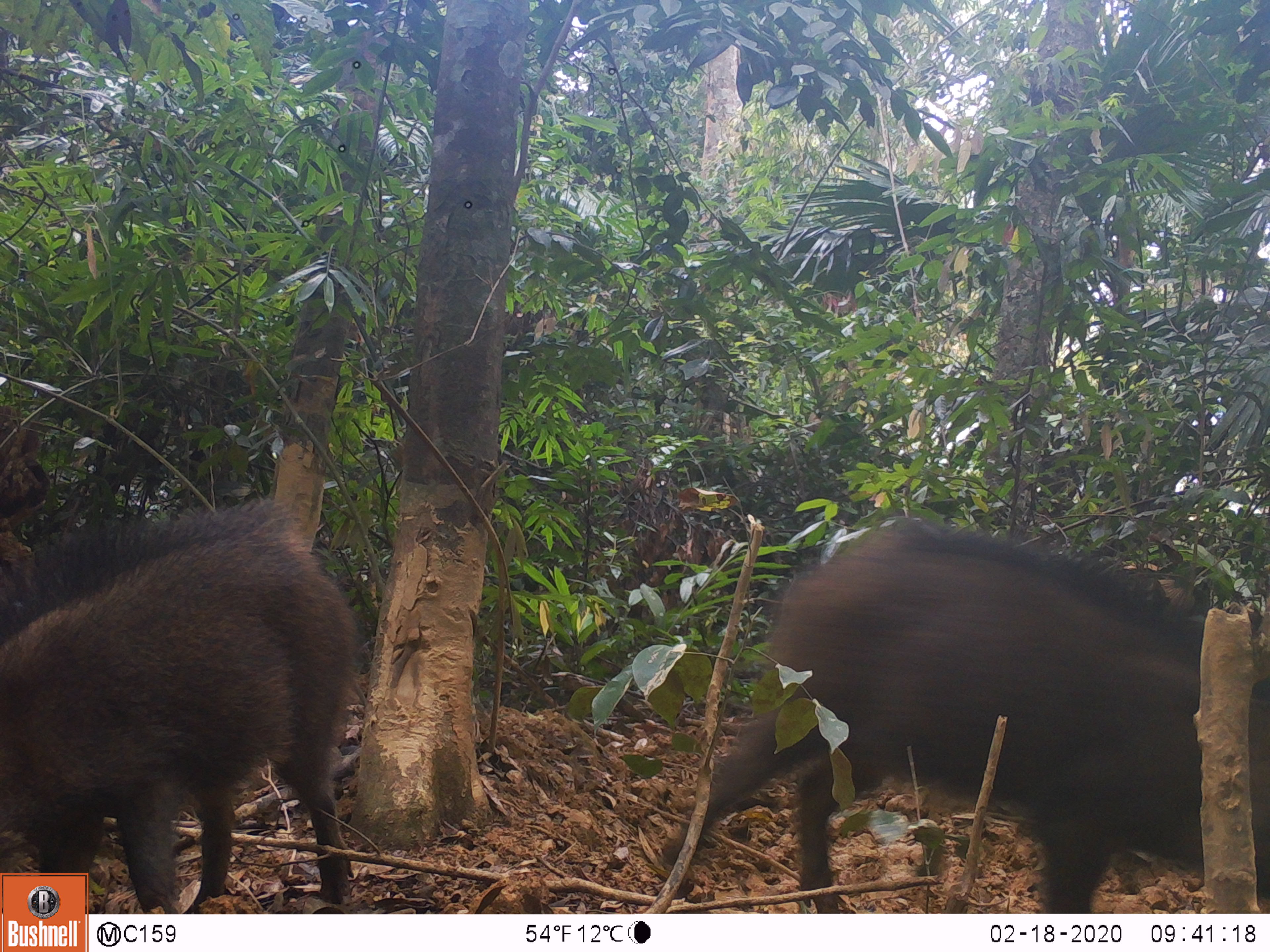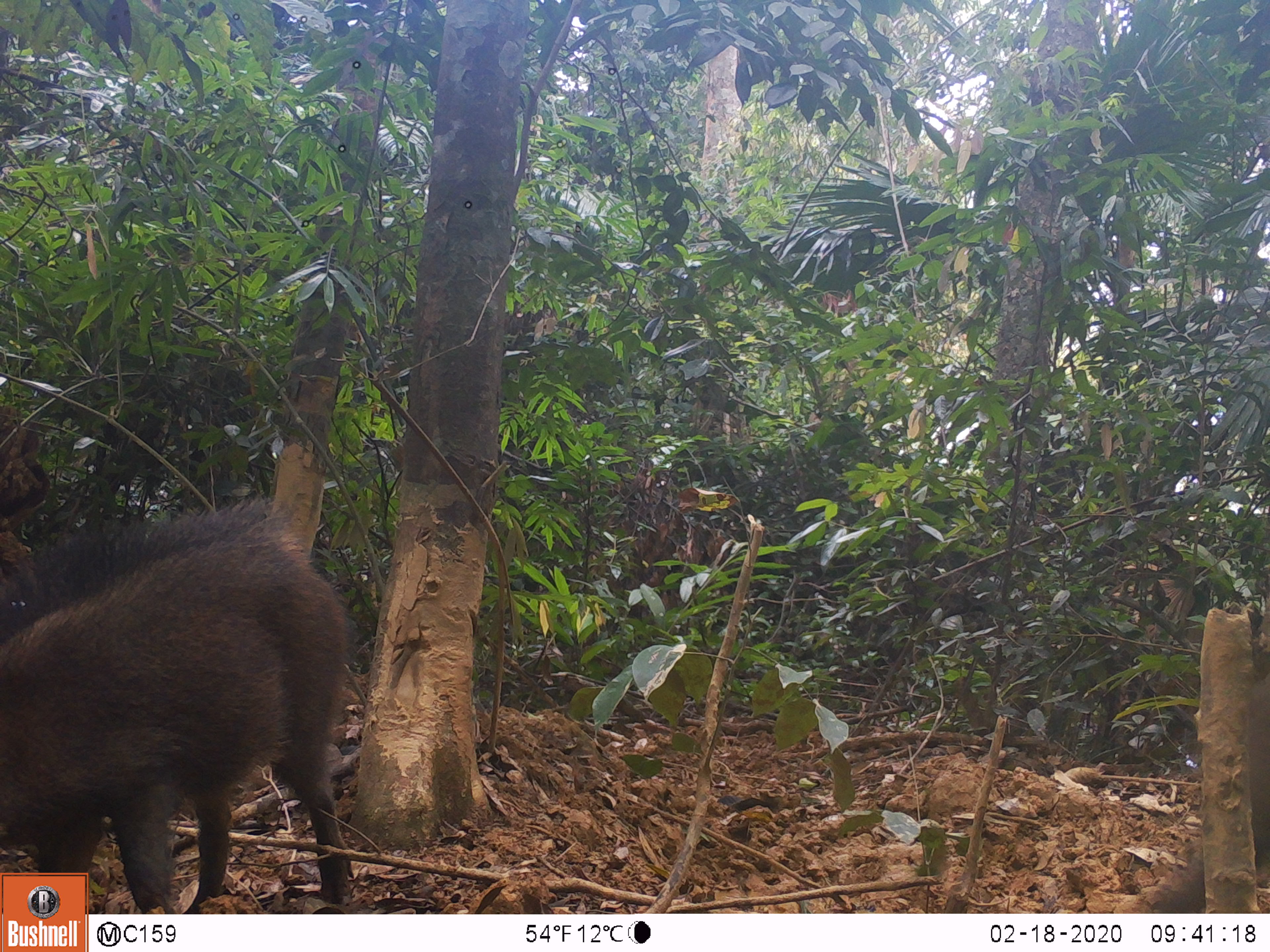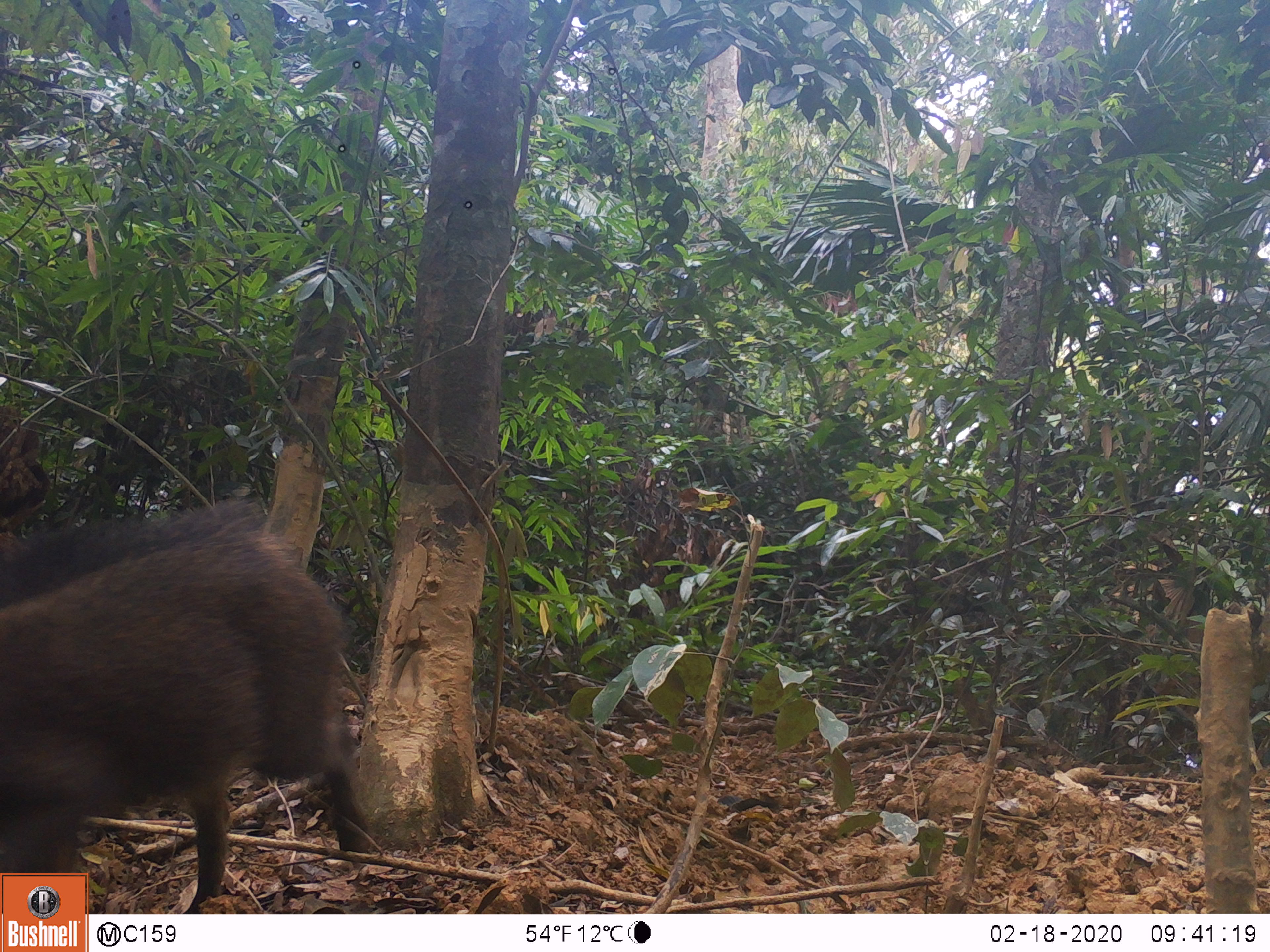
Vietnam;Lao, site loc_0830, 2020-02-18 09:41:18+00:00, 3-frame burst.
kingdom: Animalia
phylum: Chordata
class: Mammalia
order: Artiodactyla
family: Suidae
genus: Sus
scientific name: Sus scrofa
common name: eurasian wild pig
Eurasian wild pig (Sus scrofa). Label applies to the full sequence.